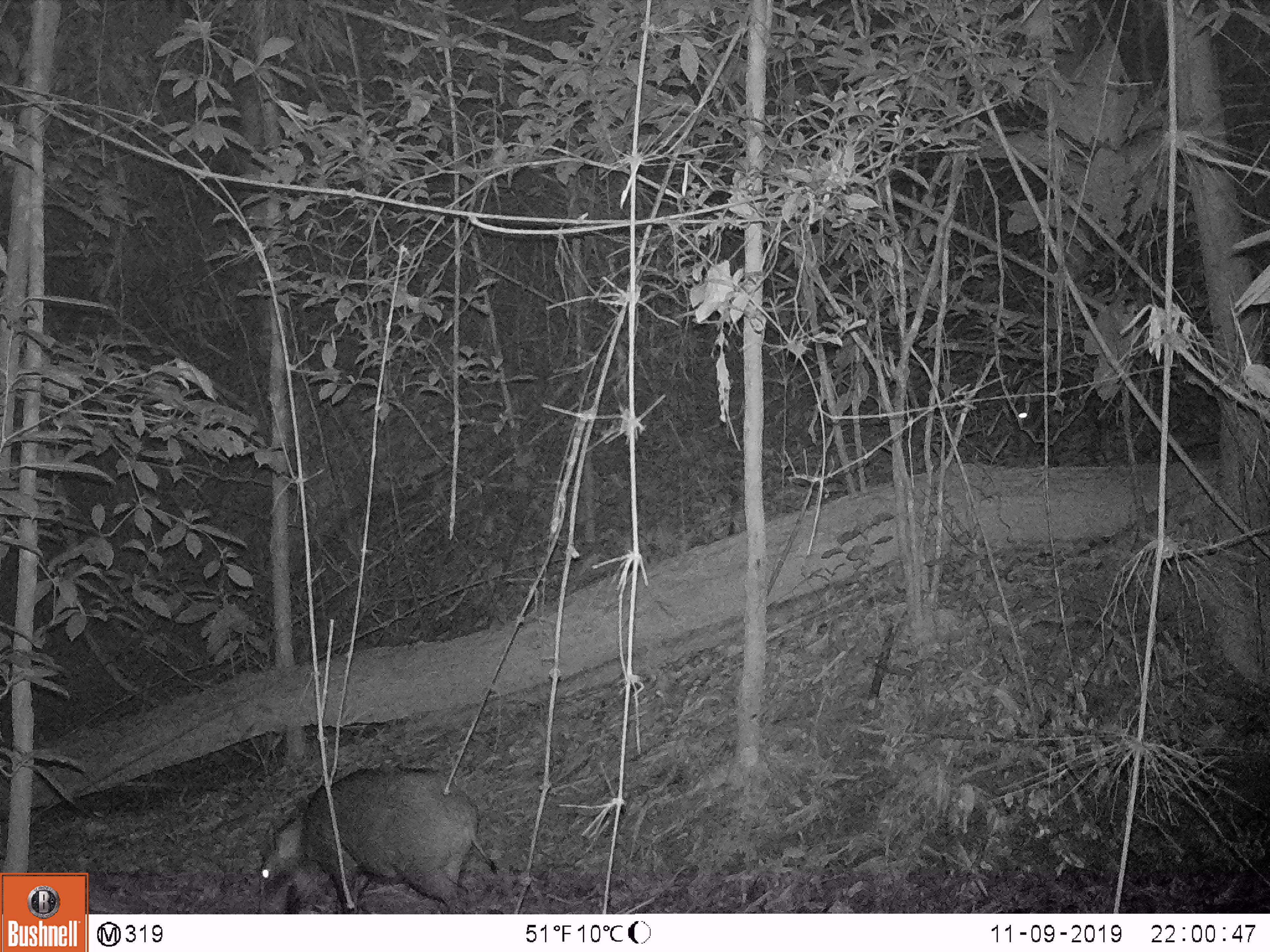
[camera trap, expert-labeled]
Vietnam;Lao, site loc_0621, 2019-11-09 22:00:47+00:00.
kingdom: Animalia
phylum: Chordata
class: Mammalia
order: Artiodactyla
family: Suidae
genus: Sus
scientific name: Sus scrofa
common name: eurasian wild pig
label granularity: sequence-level